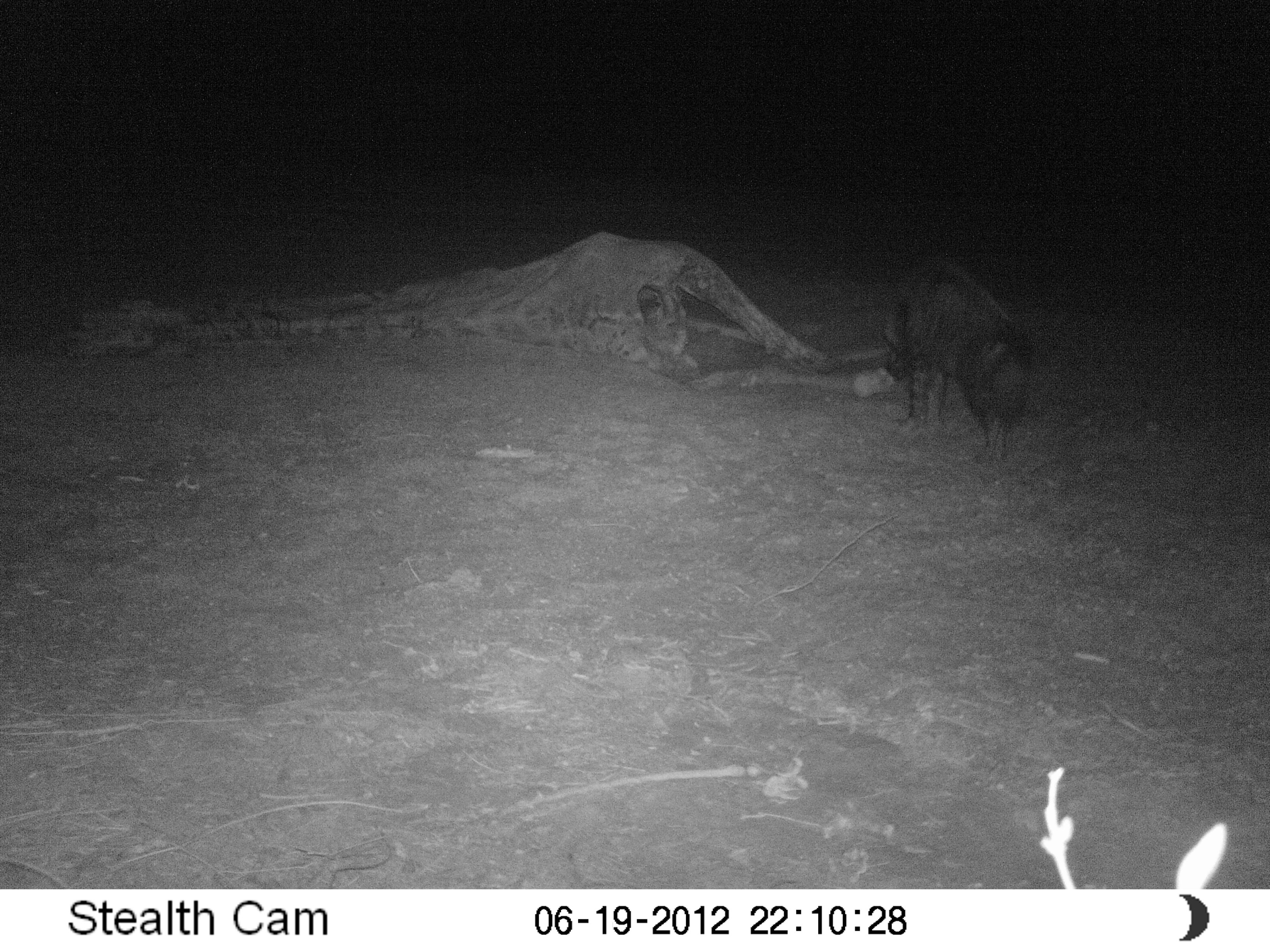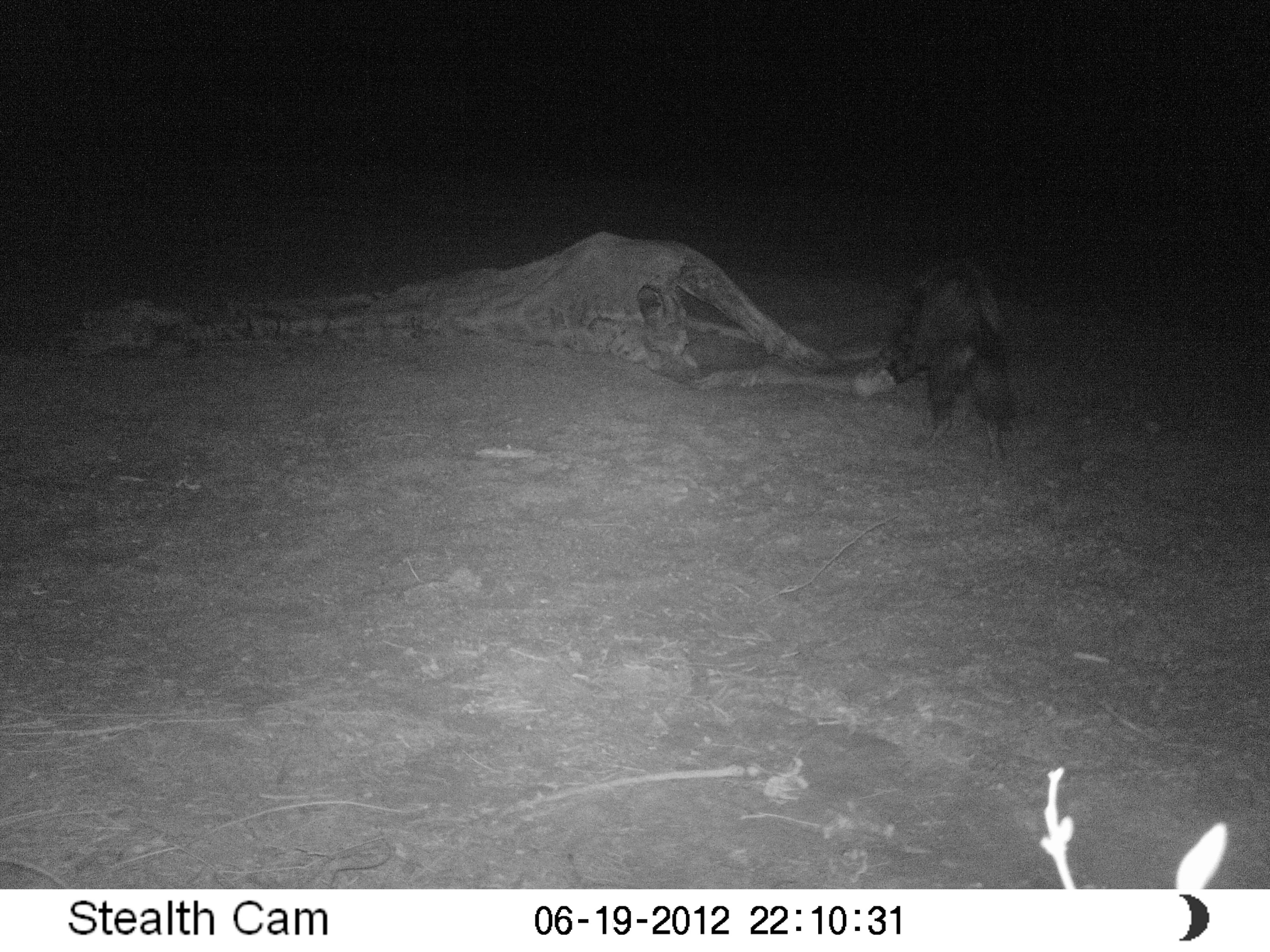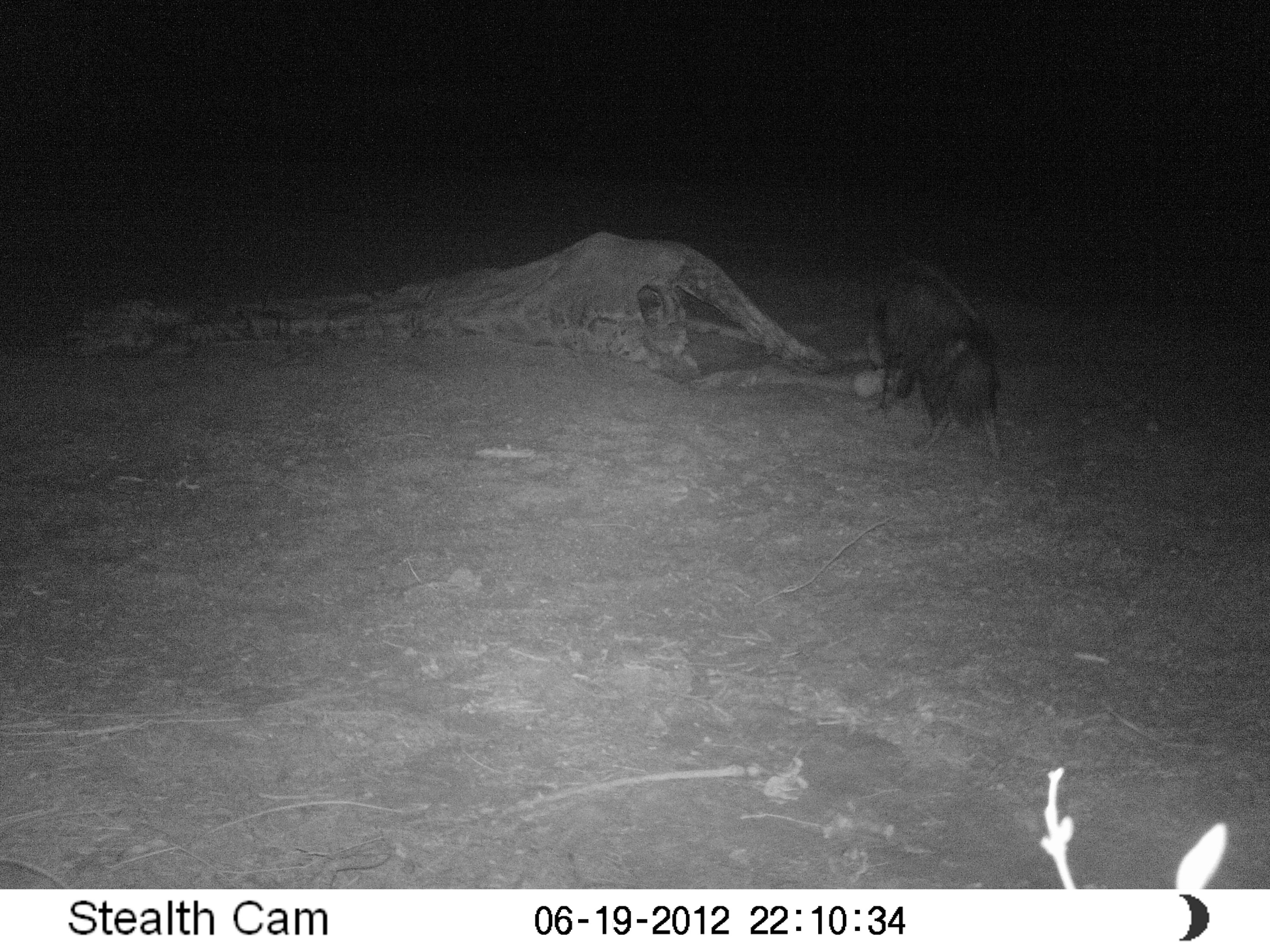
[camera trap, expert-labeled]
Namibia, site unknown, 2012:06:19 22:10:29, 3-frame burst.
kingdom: Animalia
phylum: Chordata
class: Mammalia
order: Carnivora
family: Hyaenidae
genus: Parahyaena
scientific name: Parahyaena brunnea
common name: brown hyena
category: hyaena brunnea